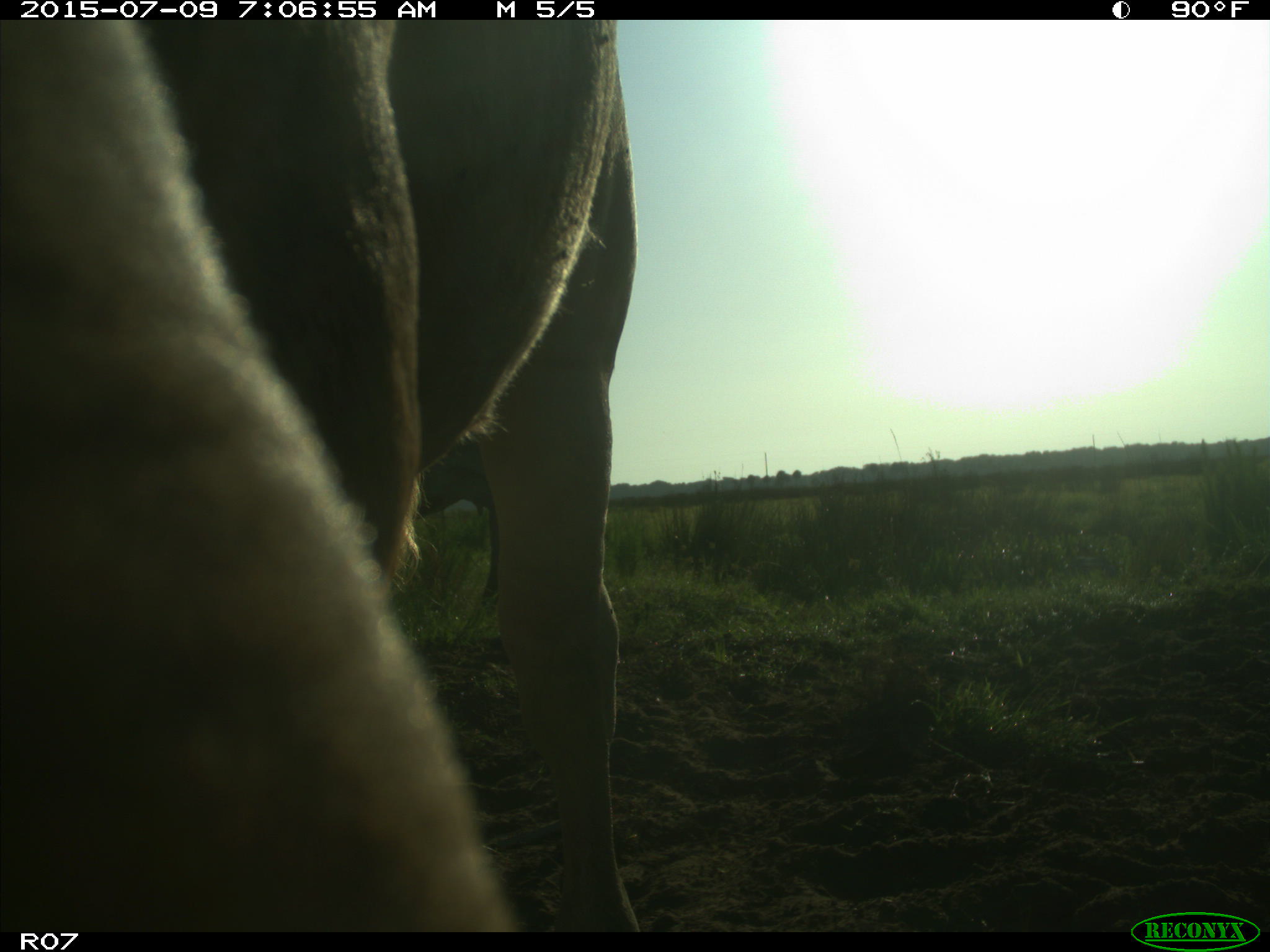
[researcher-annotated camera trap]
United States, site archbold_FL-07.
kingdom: Animalia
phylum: Chordata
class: Mammalia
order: Artiodactyla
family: Bovidae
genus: Bos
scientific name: Bos taurus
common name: domestic cow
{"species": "Bos taurus (domestic cow)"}